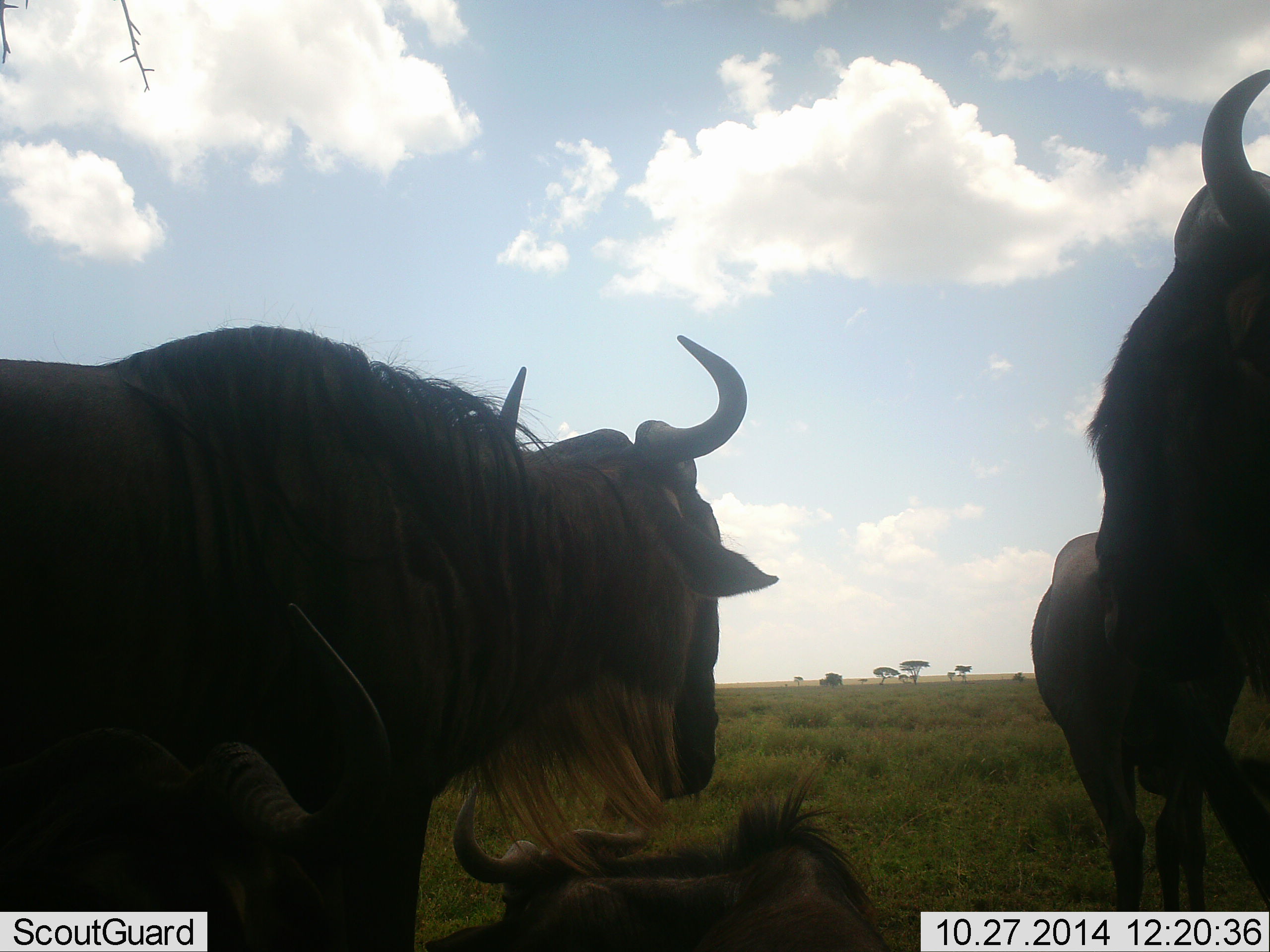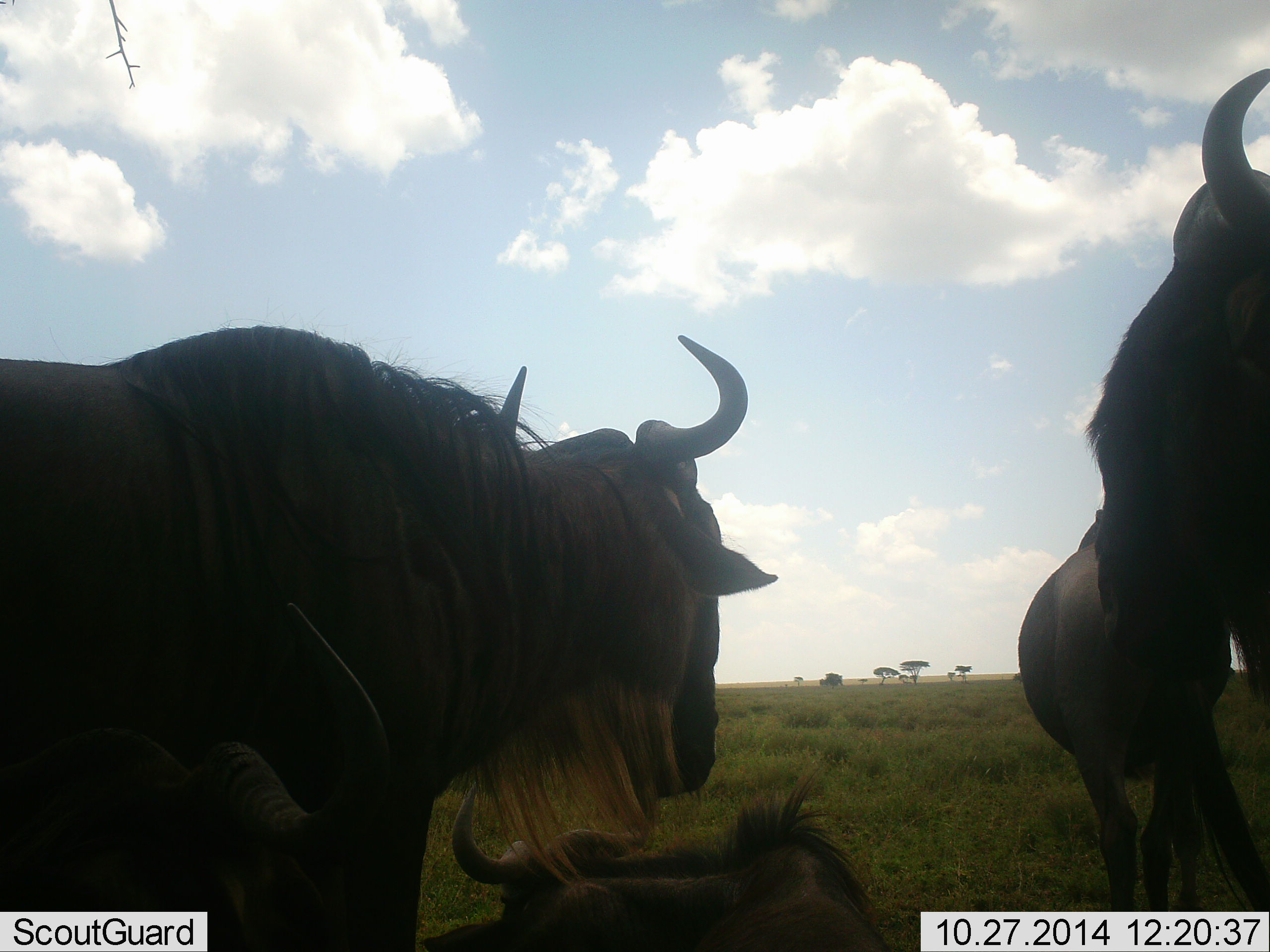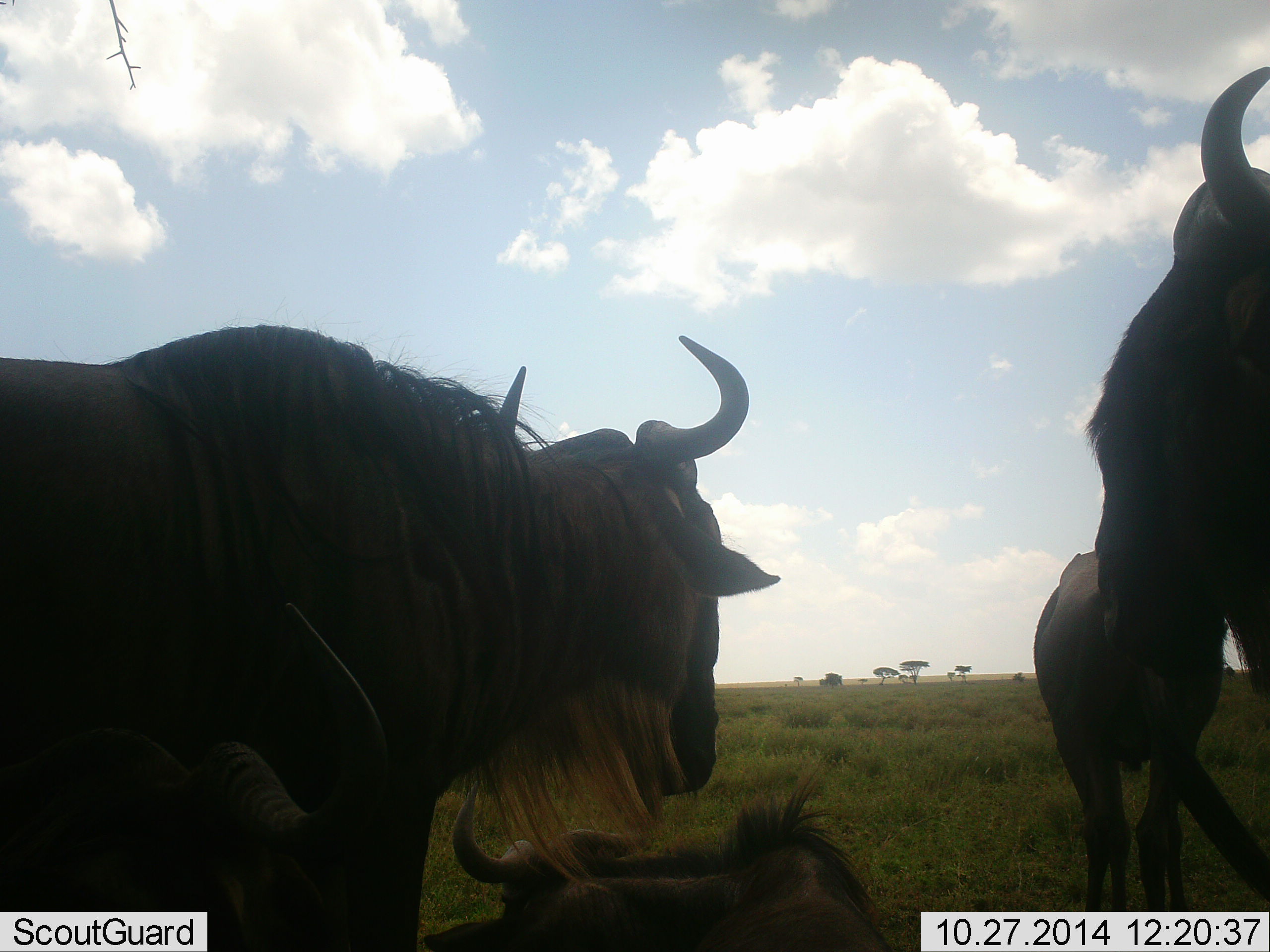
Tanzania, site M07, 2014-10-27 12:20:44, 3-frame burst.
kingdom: Animalia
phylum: Chordata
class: Mammalia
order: Artiodactyla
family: Bovidae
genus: Connochaetes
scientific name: Connochaetes taurinus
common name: blue wildebeest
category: wildebeest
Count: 4.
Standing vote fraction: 80%.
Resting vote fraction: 100%.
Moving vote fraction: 0%.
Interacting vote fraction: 0%.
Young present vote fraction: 0%.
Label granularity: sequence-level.